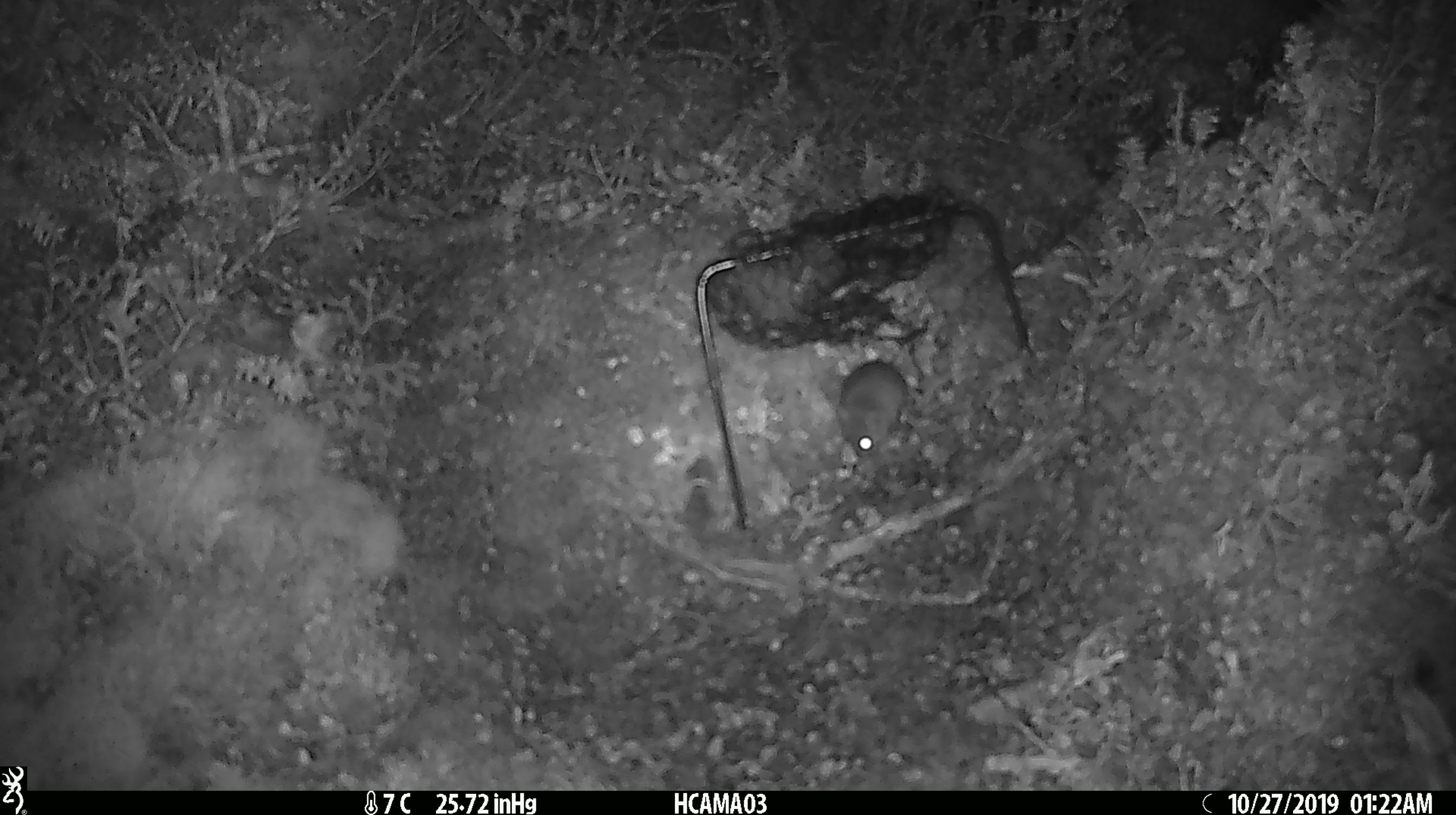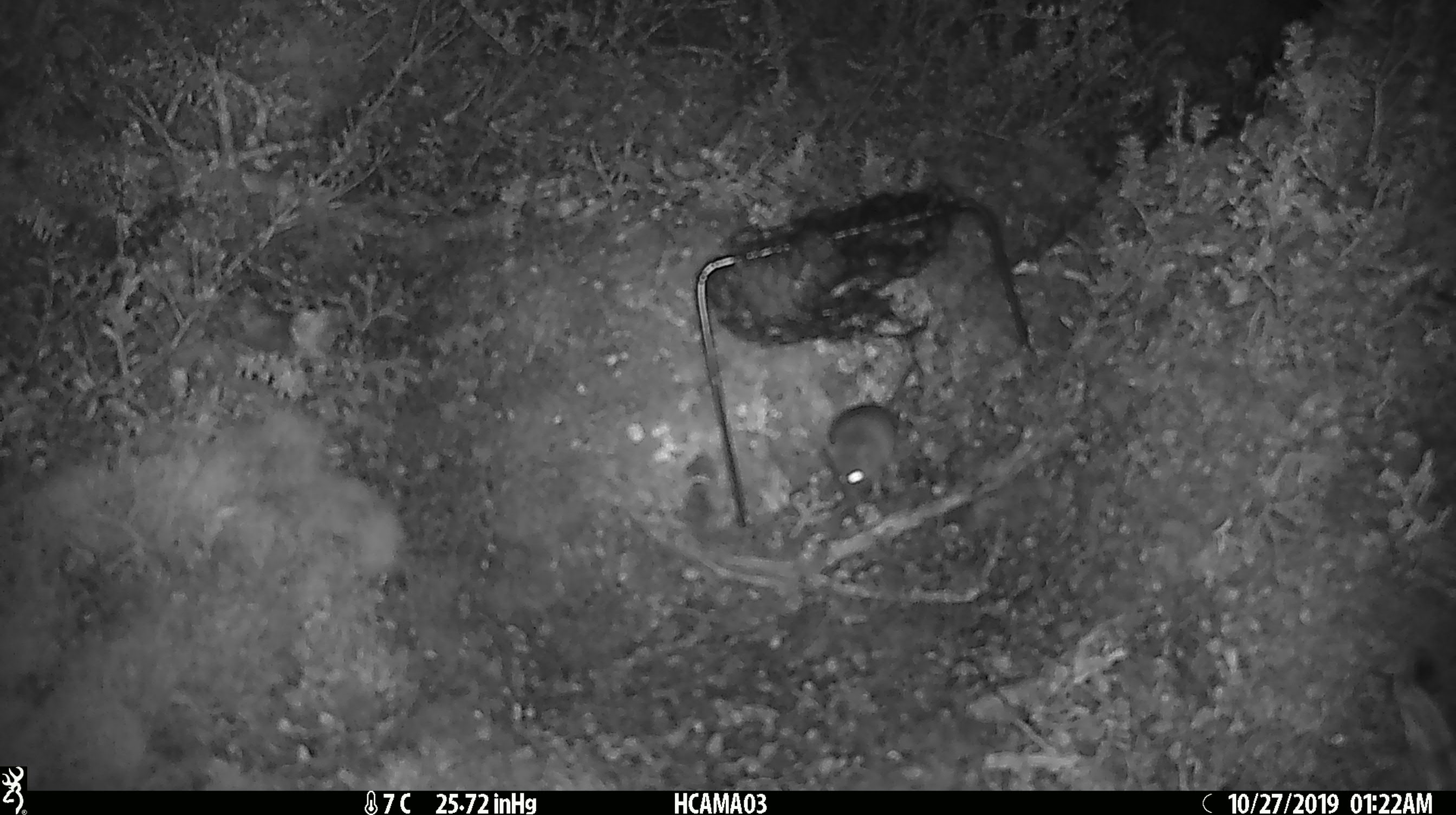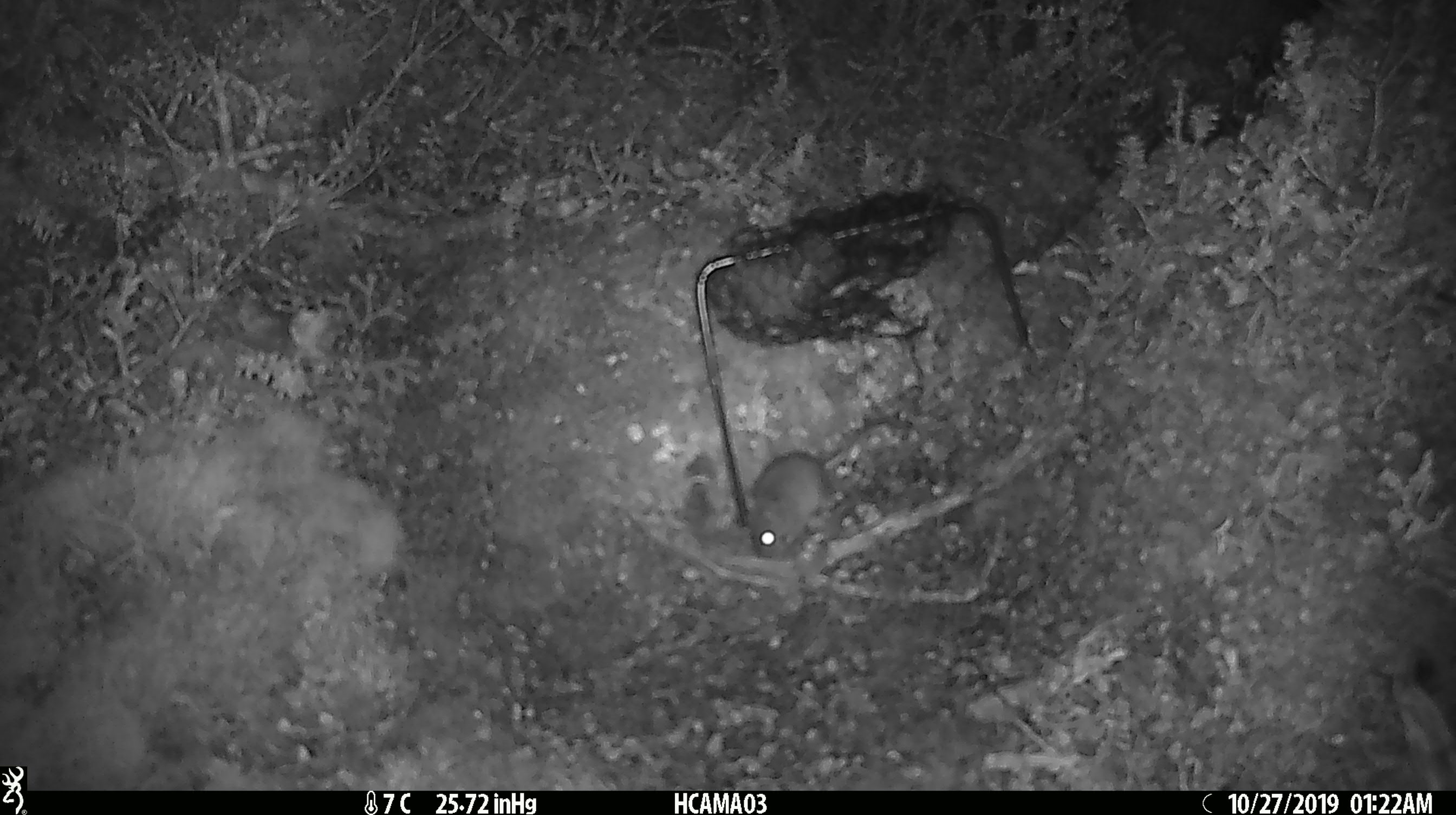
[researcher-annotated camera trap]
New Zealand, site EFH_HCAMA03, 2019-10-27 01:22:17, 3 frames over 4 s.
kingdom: Animalia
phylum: Chordata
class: Mammalia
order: Rodentia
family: Muridae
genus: Mus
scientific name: Mus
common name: mouse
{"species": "mouse (Mus)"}